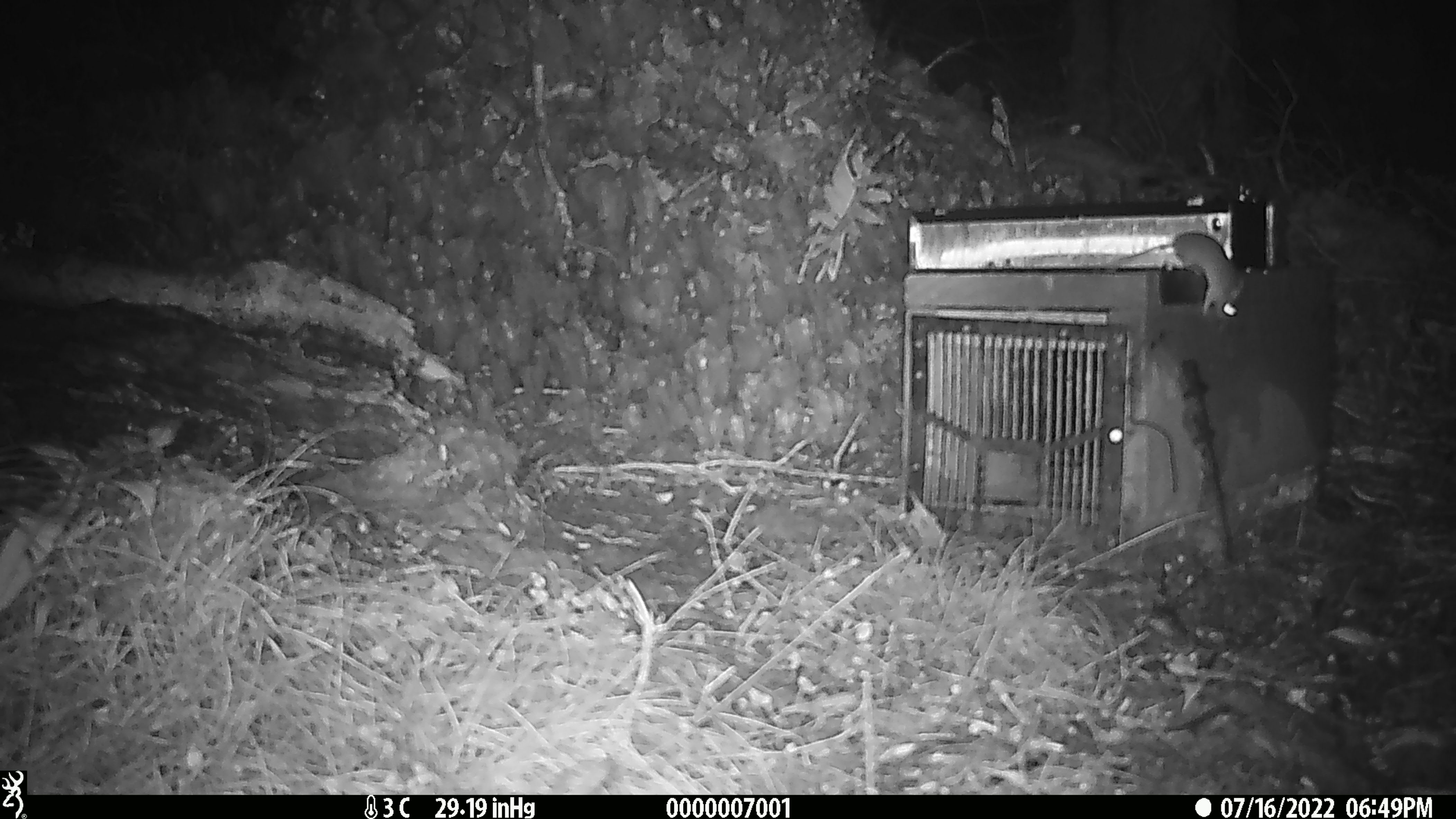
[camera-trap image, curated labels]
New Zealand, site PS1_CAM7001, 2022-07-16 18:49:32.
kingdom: Animalia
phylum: Chordata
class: Mammalia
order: Rodentia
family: Muridae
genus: Mus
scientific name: Mus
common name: mouse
Mouse (Mus).